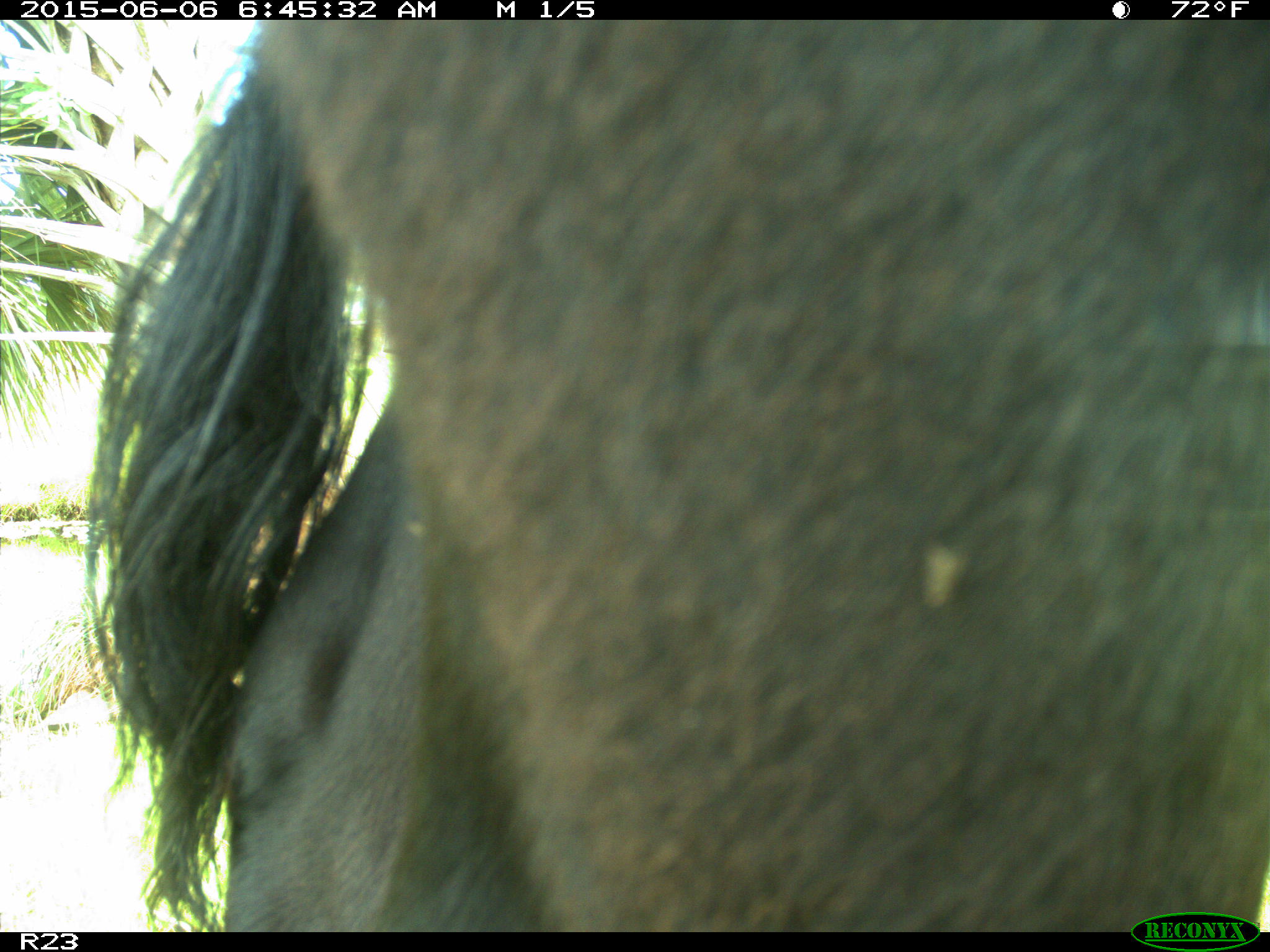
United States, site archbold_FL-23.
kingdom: Animalia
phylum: Chordata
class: Mammalia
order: Artiodactyla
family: Bovidae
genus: Bos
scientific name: Bos taurus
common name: domestic cow